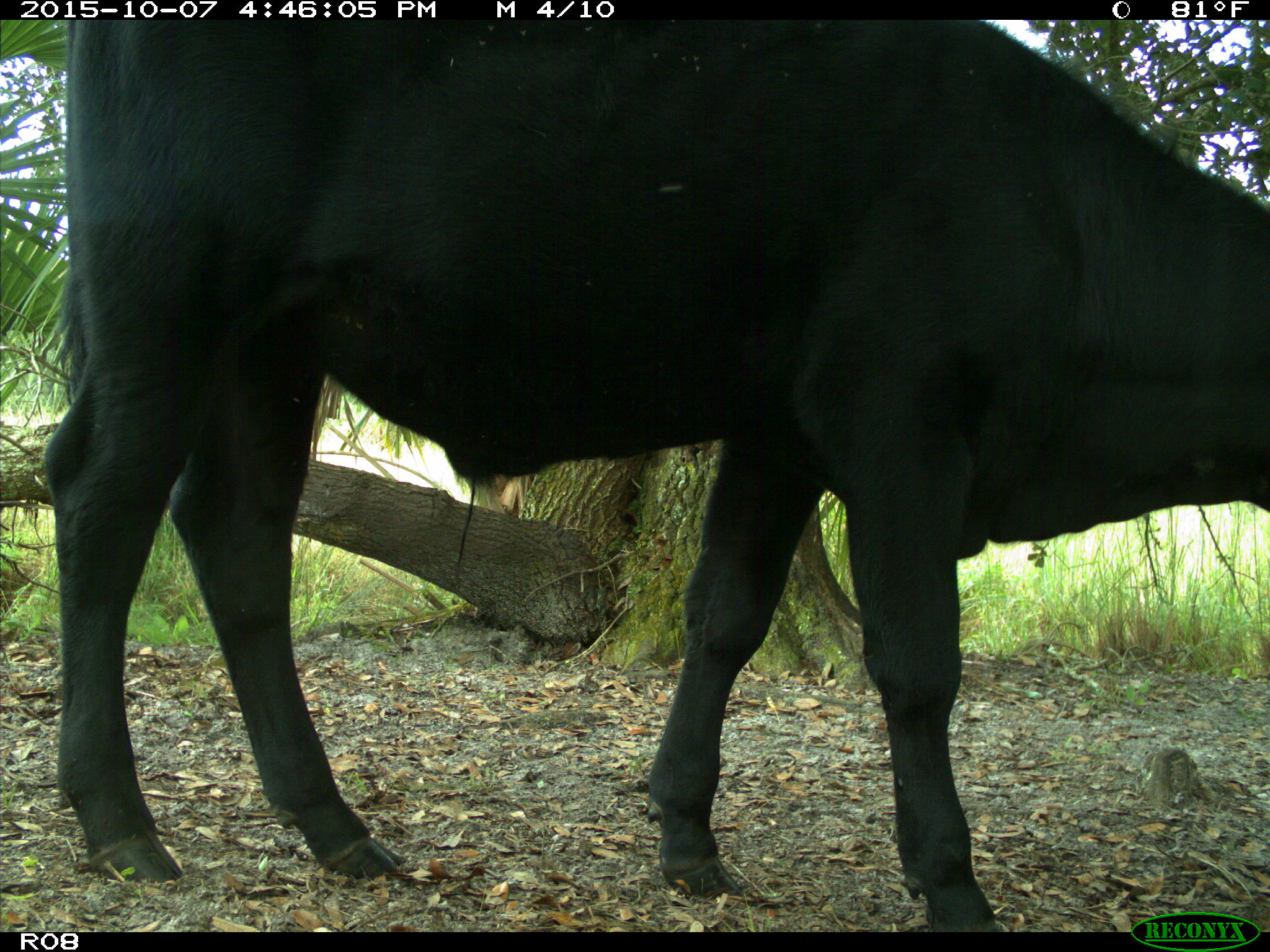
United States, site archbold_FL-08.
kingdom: Animalia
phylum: Chordata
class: Mammalia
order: Artiodactyla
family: Bovidae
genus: Bos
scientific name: Bos taurus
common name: domestic cow